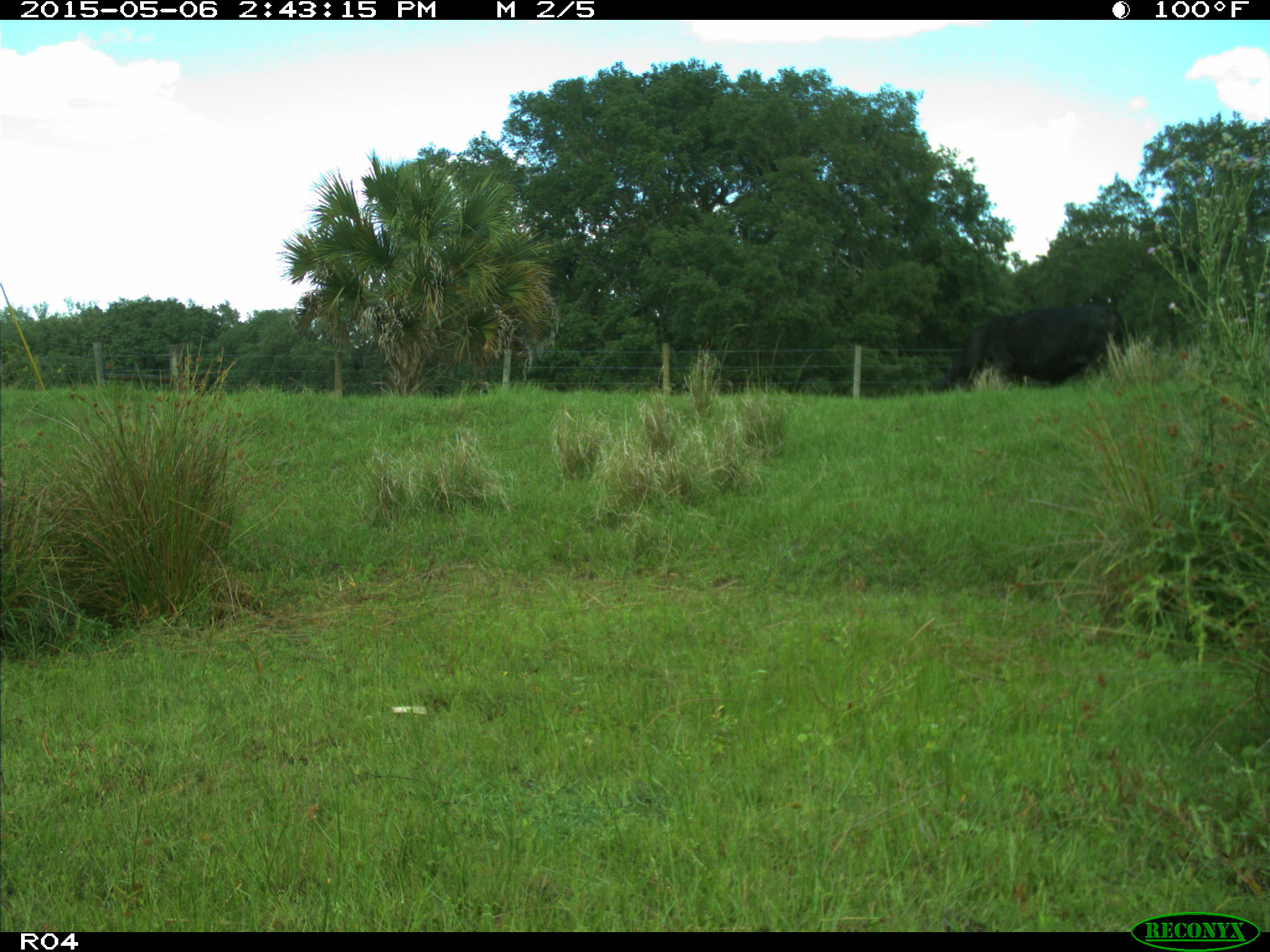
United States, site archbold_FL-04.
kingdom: Animalia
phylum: Chordata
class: Mammalia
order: Artiodactyla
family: Bovidae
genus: Bos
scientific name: Bos taurus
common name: domestic cow